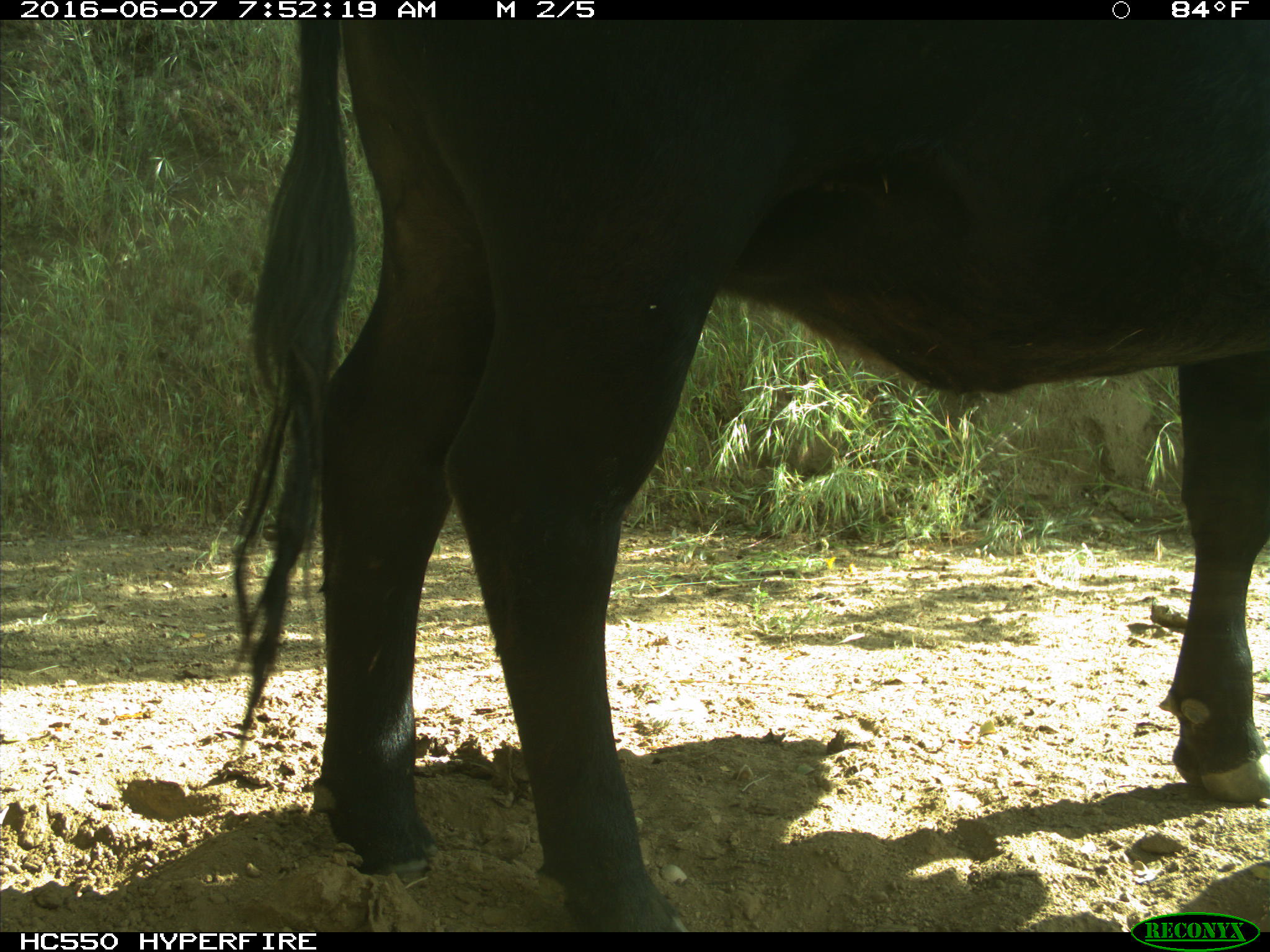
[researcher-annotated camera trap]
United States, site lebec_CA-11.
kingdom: Animalia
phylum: Chordata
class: Mammalia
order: Artiodactyla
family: Bovidae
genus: Bos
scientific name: Bos taurus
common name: domestic cow